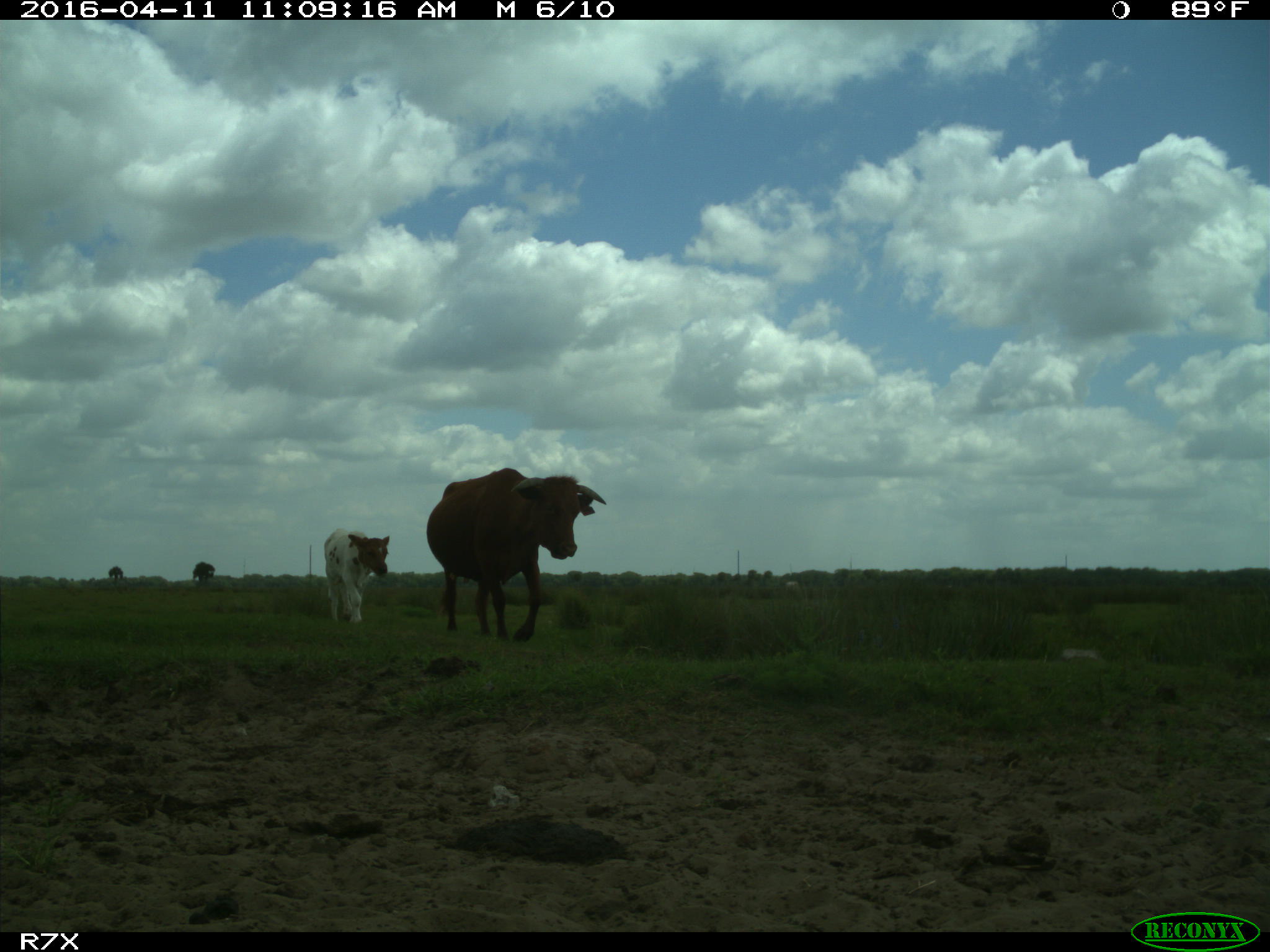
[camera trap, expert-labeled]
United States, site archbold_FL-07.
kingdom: Animalia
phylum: Chordata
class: Mammalia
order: Artiodactyla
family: Bovidae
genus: Bos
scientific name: Bos taurus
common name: domestic cow